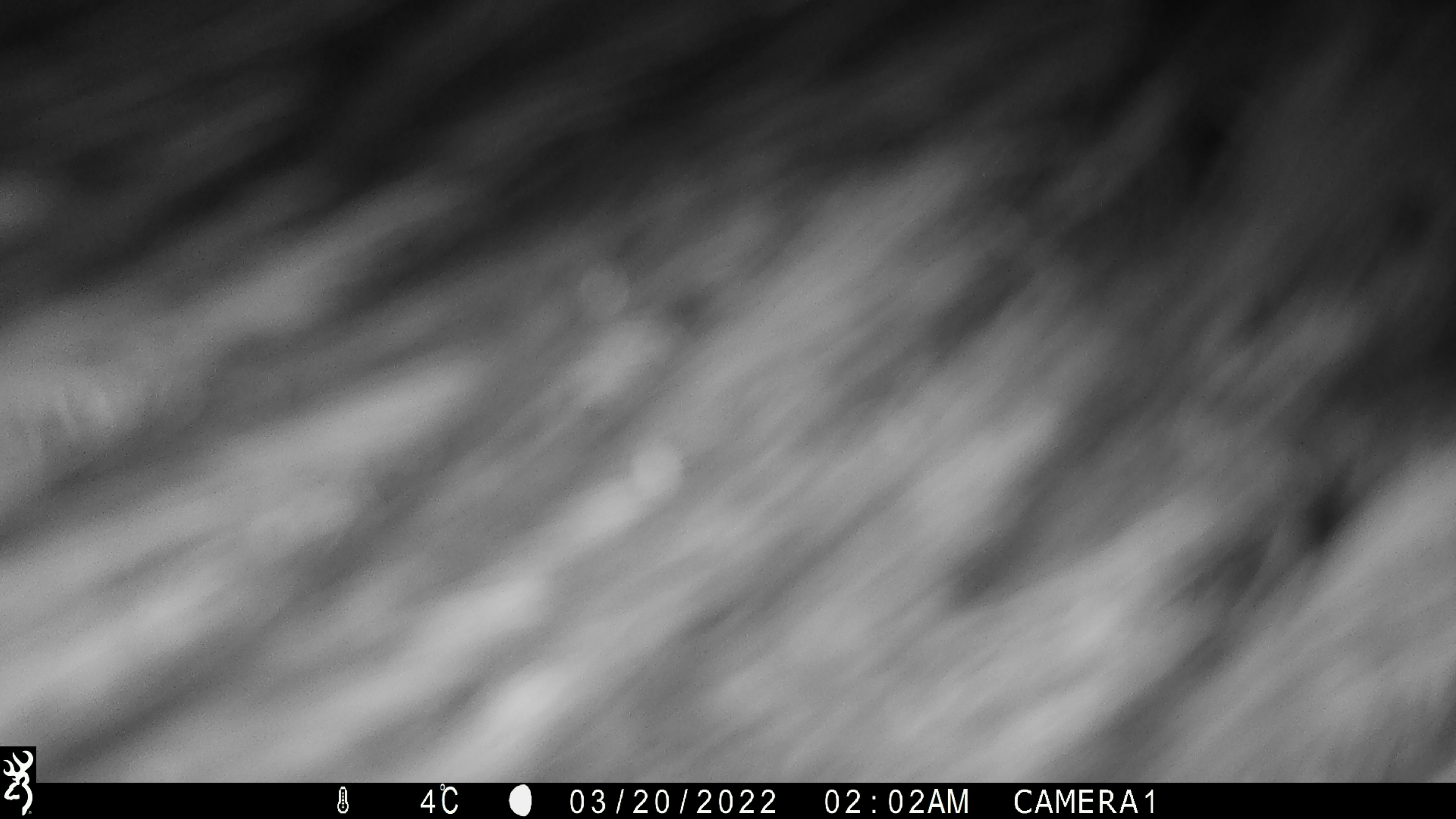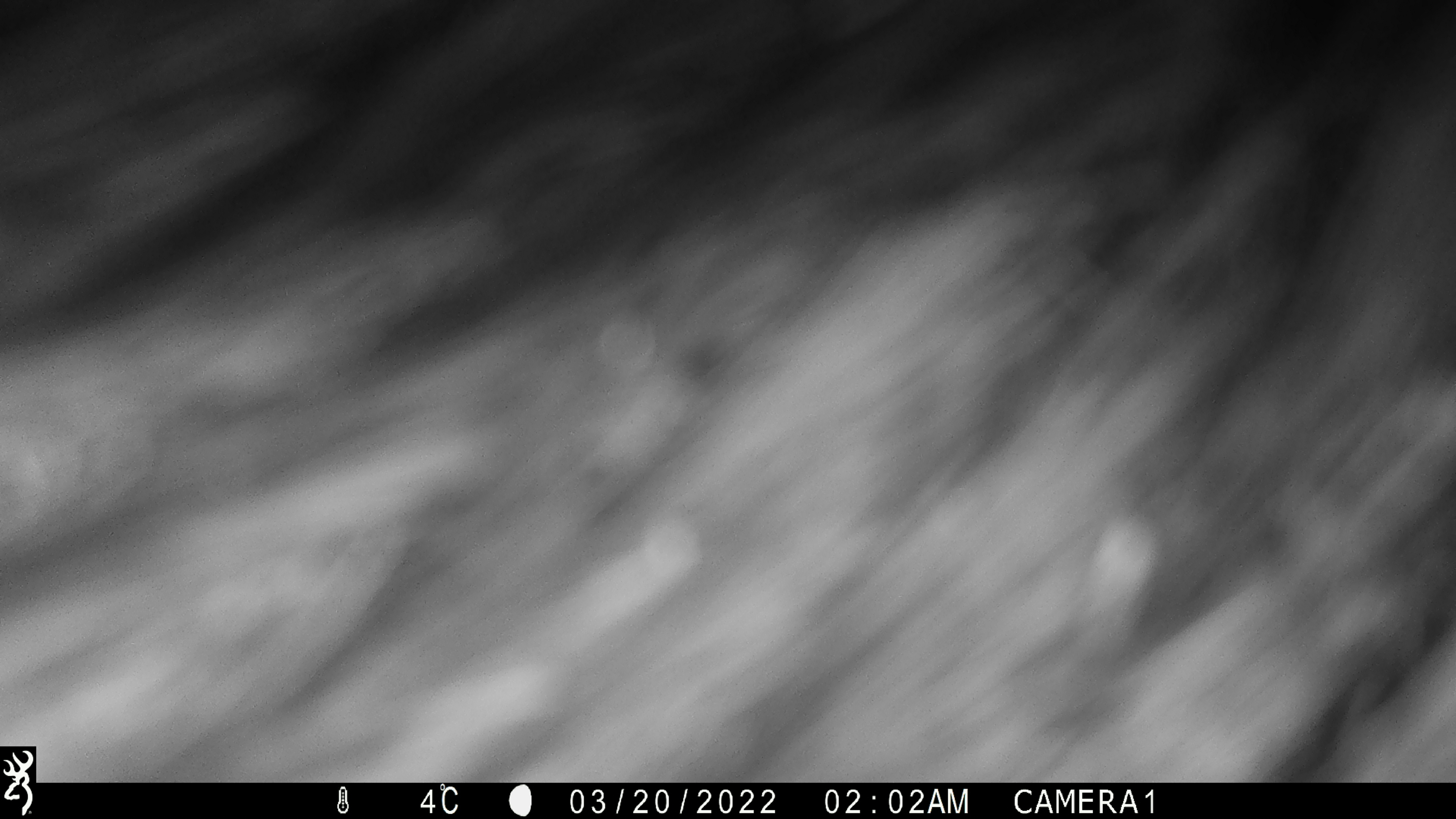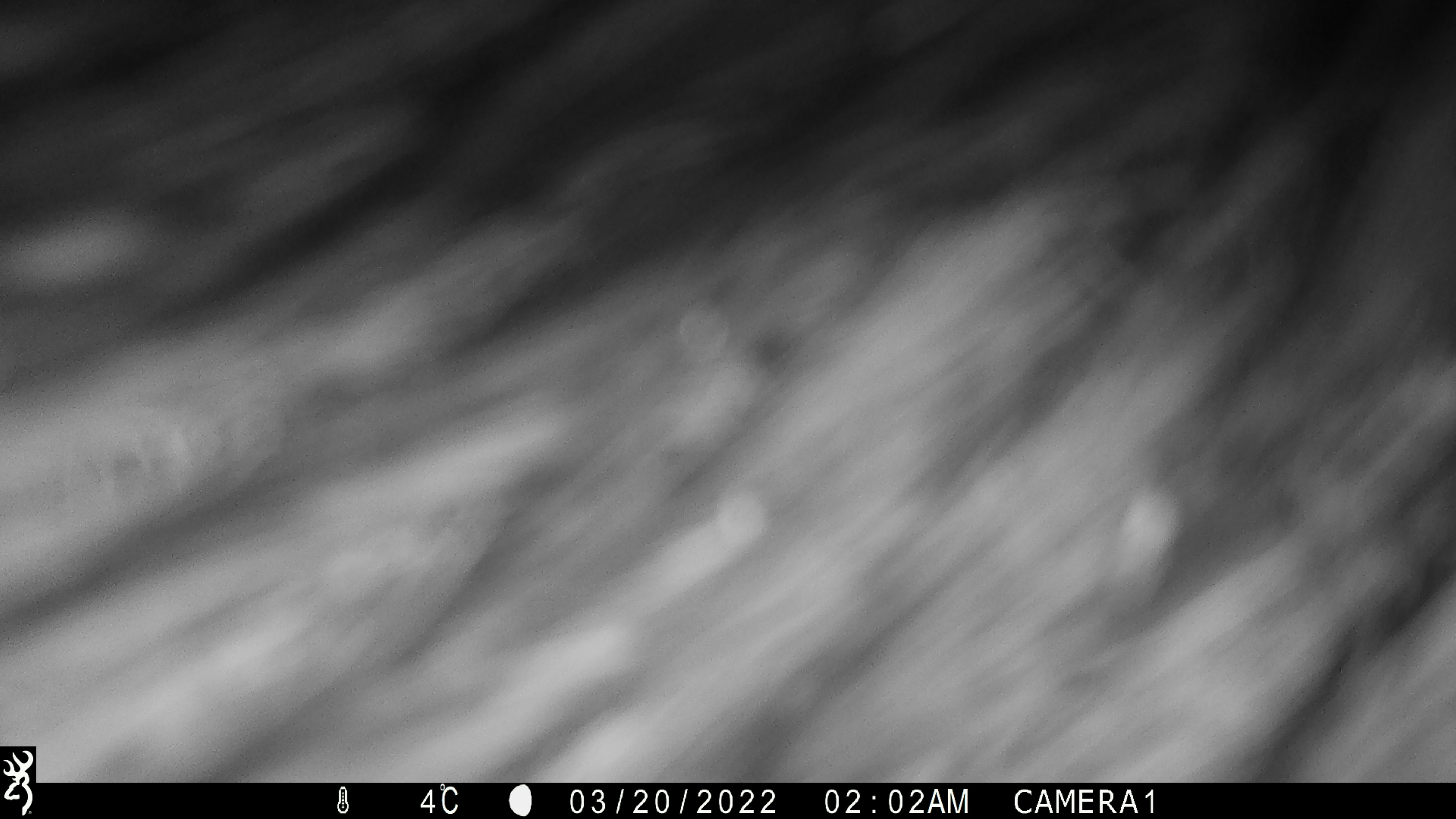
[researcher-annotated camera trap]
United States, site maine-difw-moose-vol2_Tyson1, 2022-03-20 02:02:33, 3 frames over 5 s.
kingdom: Animalia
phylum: Chordata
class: Mammalia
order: Artiodactyla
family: Cervidae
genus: Alces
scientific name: Alces alces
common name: moose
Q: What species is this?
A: Moose (Alces alces).